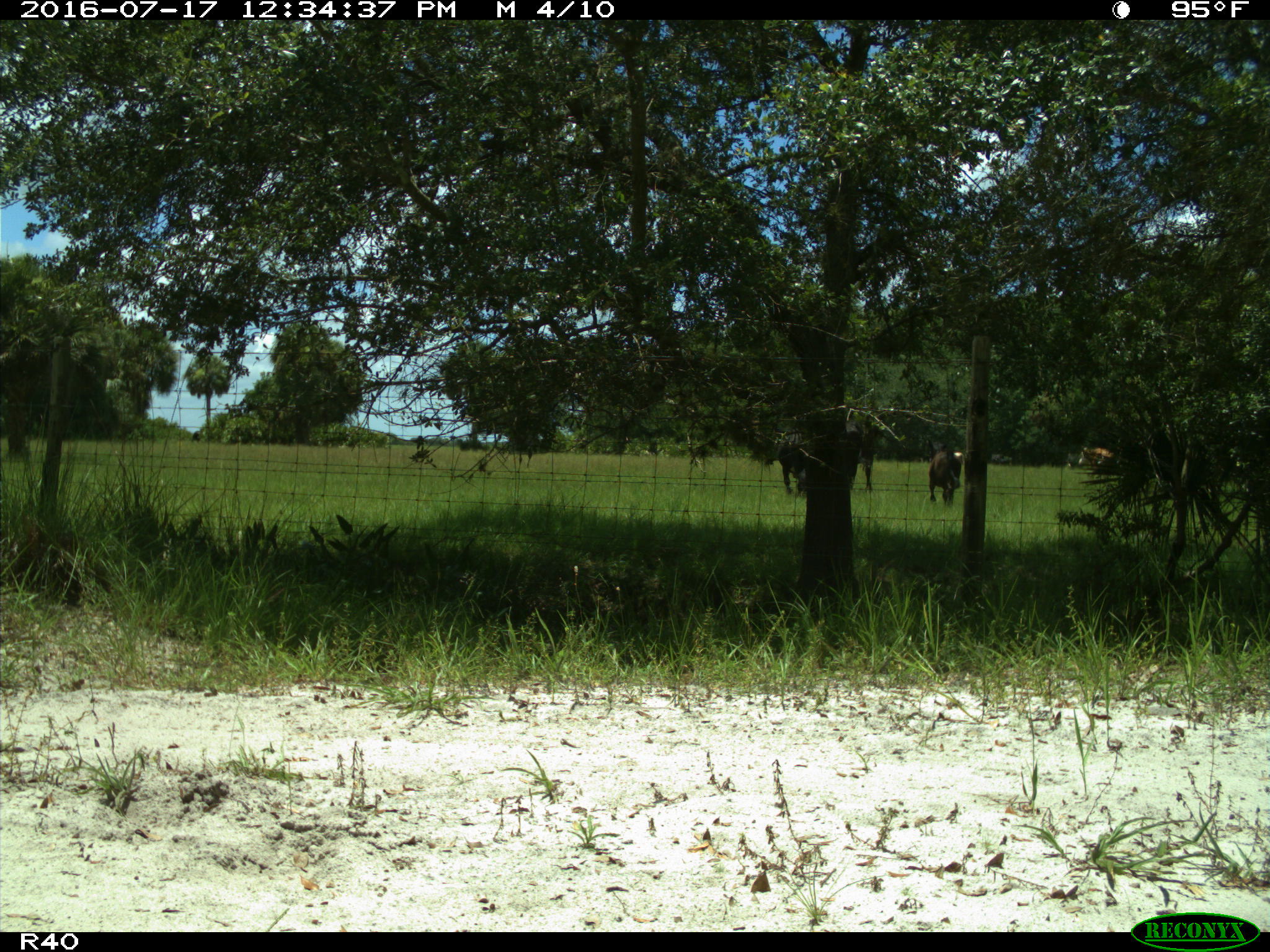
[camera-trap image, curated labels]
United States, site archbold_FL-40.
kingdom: Animalia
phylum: Chordata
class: Mammalia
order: Artiodactyla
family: Bovidae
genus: Bos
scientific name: Bos taurus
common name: domestic cow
Bos taurus (domestic cow).